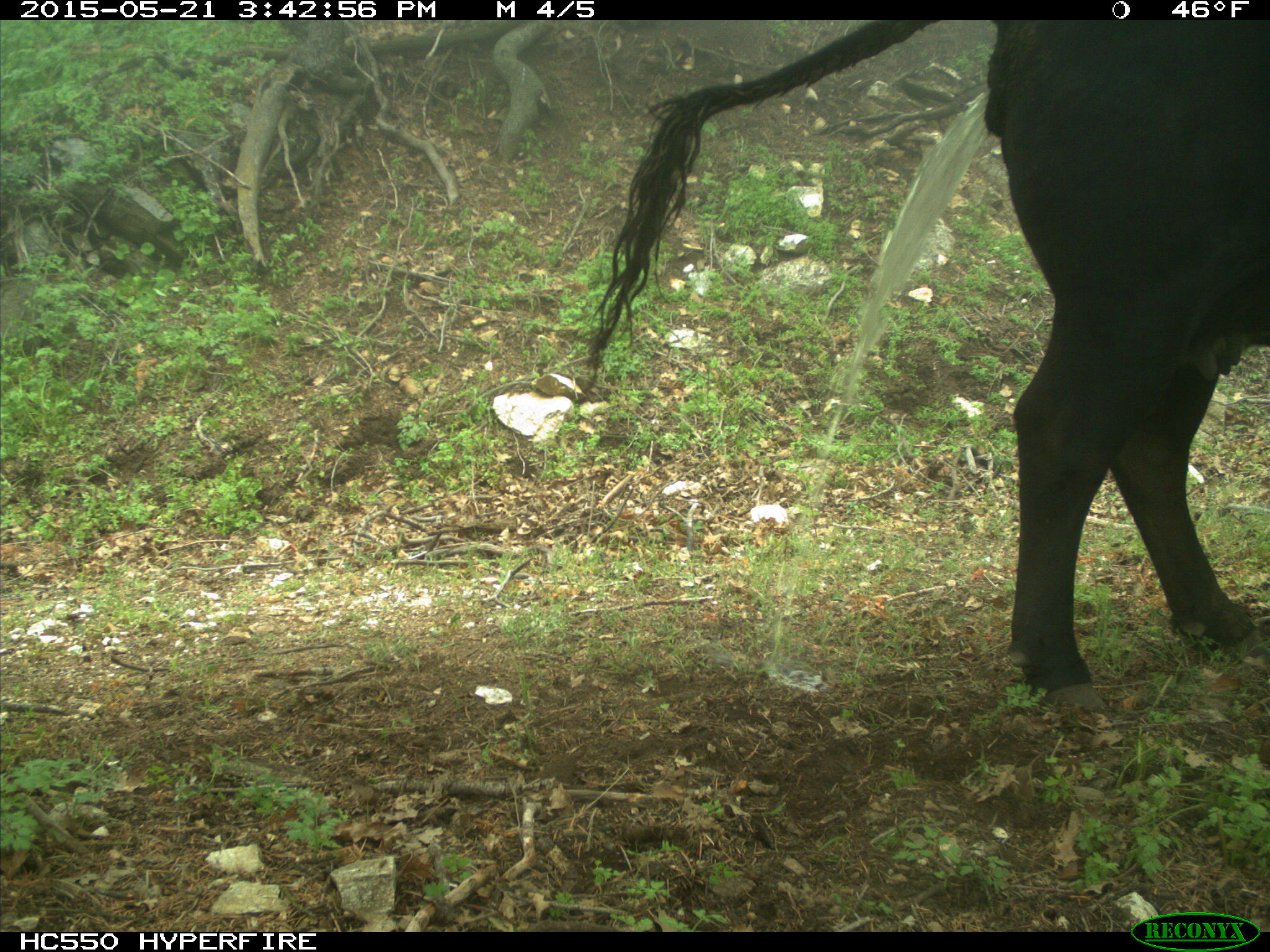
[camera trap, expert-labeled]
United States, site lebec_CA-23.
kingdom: Animalia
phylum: Chordata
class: Mammalia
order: Artiodactyla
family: Bovidae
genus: Bos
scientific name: Bos taurus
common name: domestic cow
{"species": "Bos taurus (domestic cow)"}